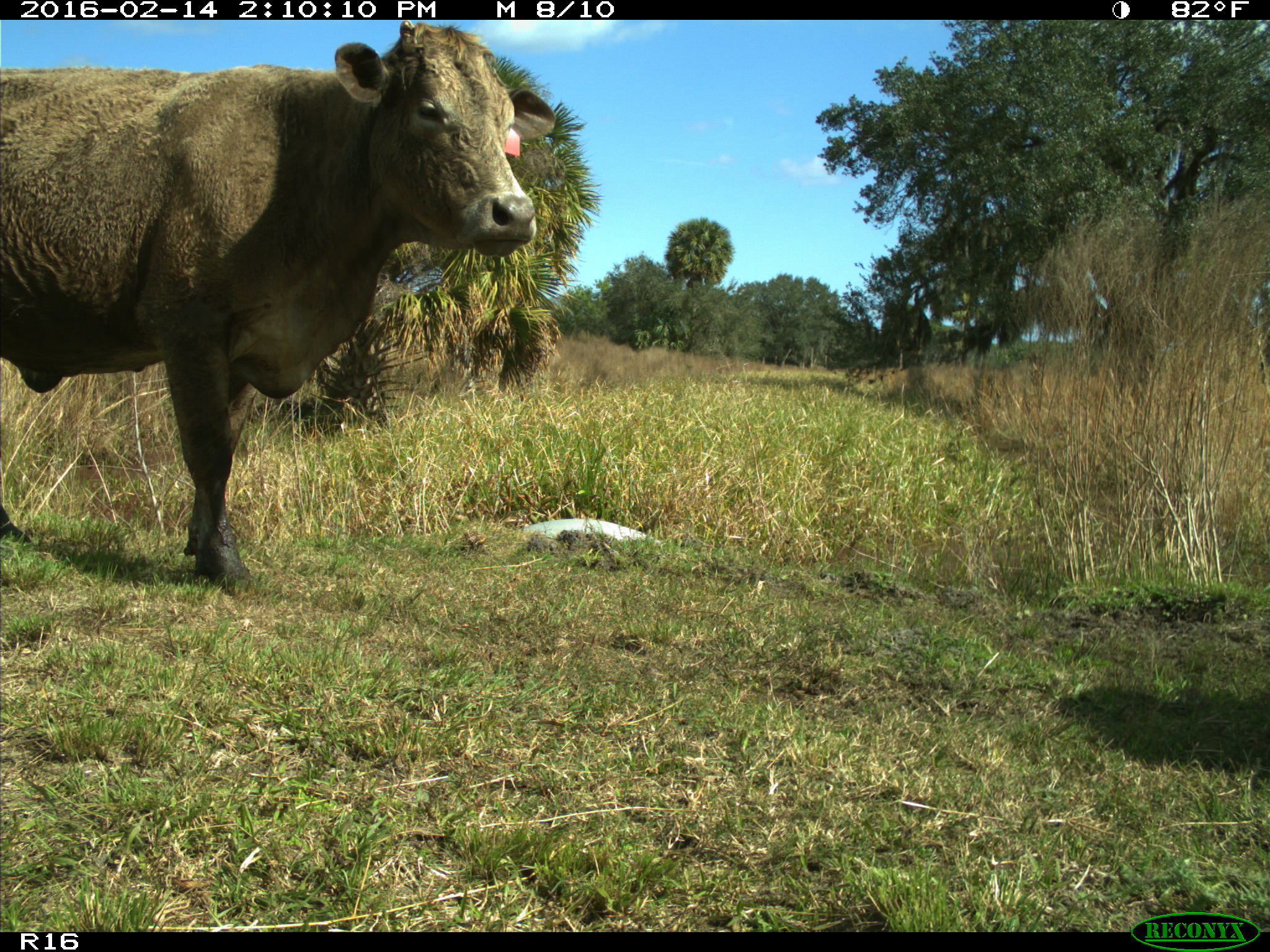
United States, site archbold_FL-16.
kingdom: Animalia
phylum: Chordata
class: Mammalia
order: Artiodactyla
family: Bovidae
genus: Bos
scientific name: Bos taurus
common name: domestic cow